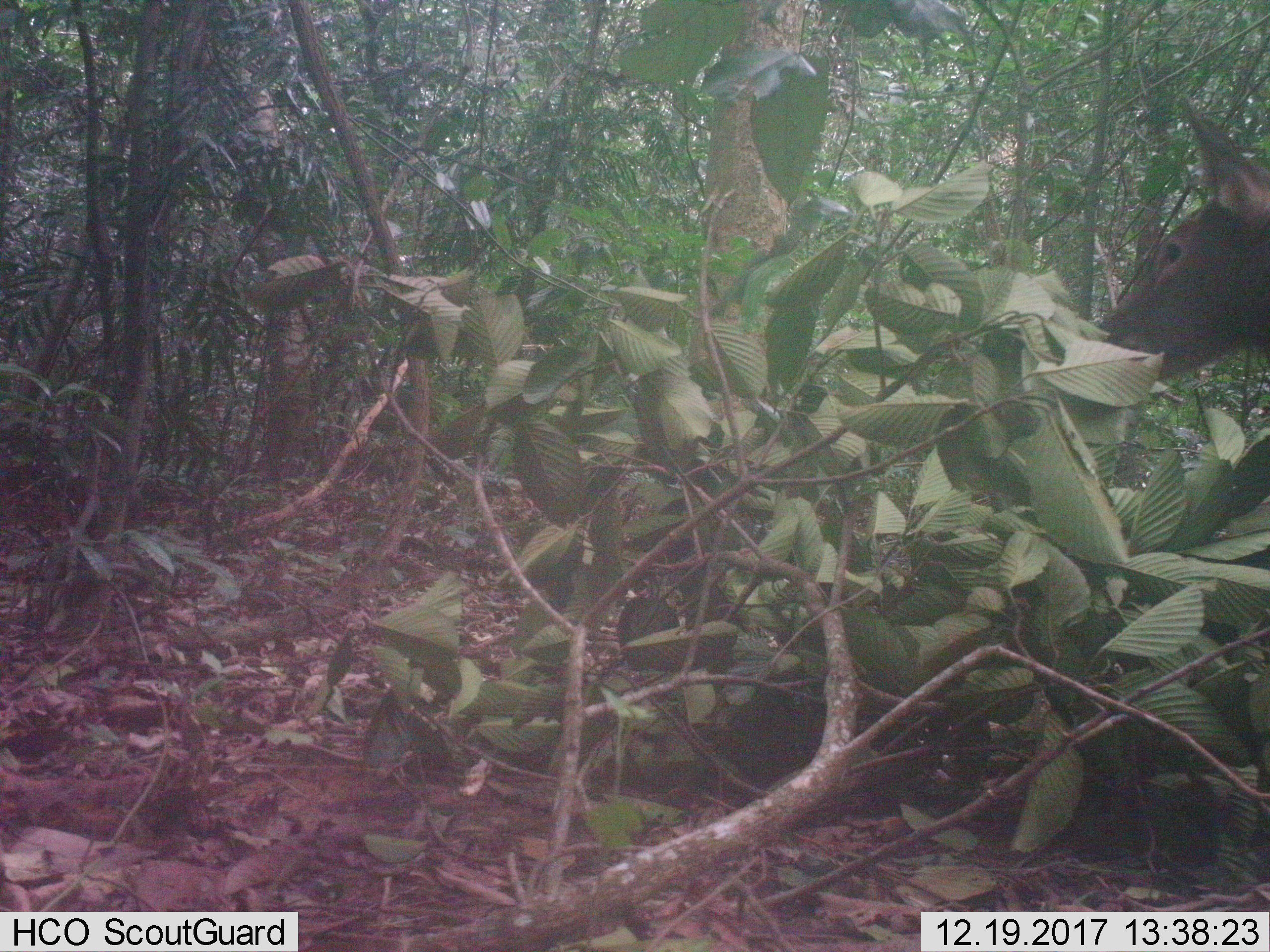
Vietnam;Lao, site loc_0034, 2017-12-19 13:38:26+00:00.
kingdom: Animalia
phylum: Chordata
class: Mammalia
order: Artiodactyla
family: Cervidae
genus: Rusa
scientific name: Rusa unicolor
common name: sambar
Sambar (Rusa unicolor). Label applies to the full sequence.